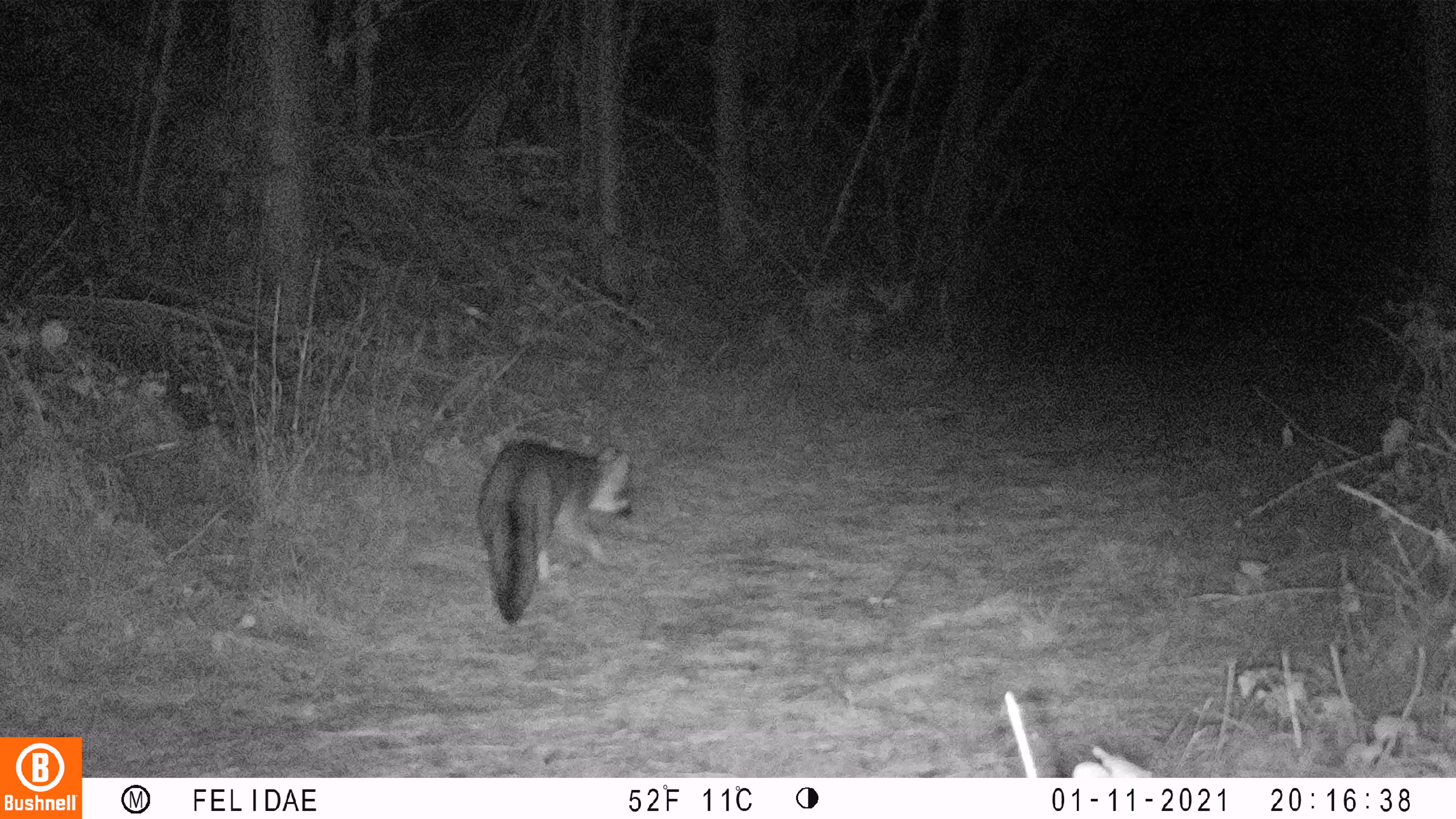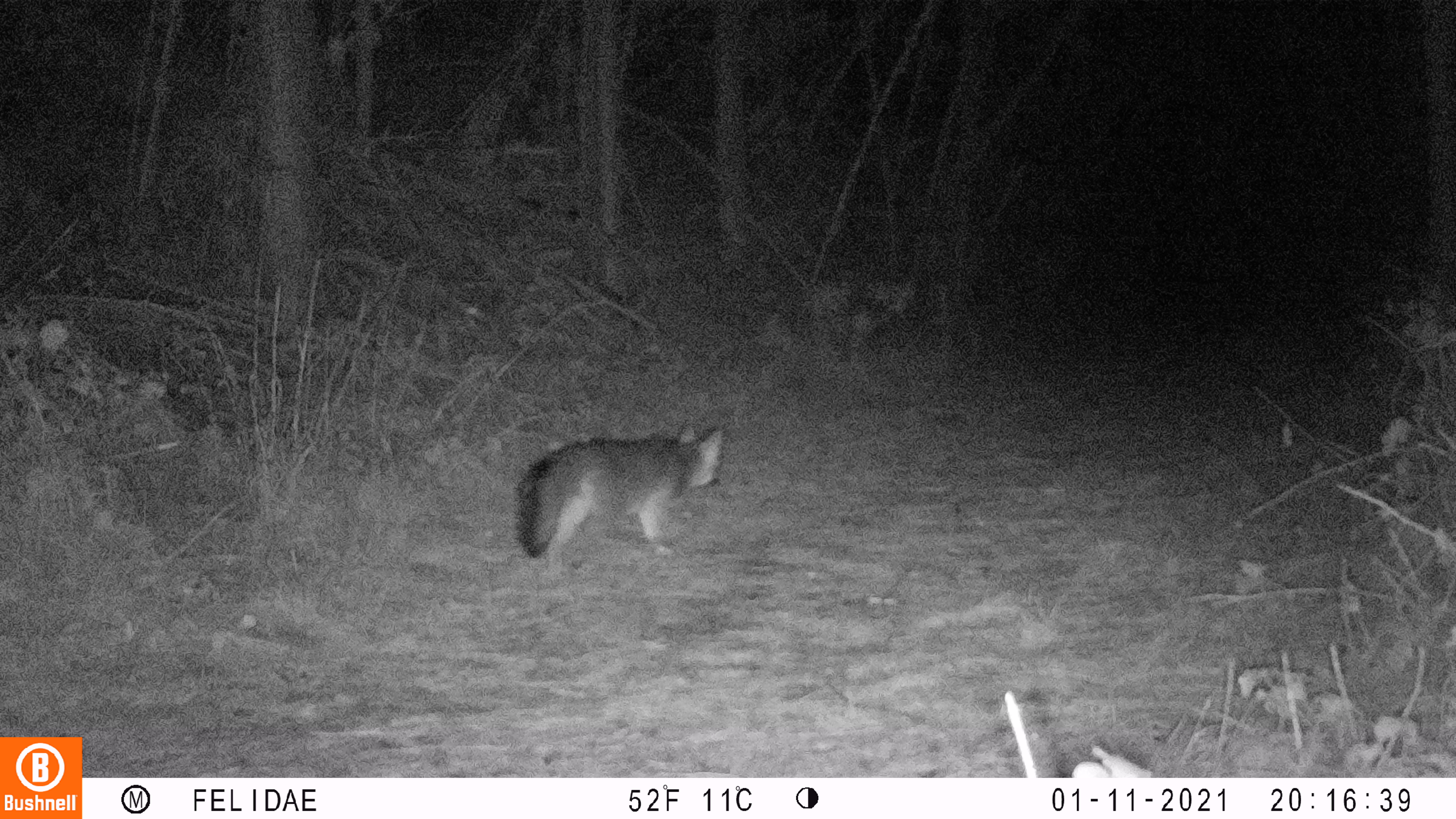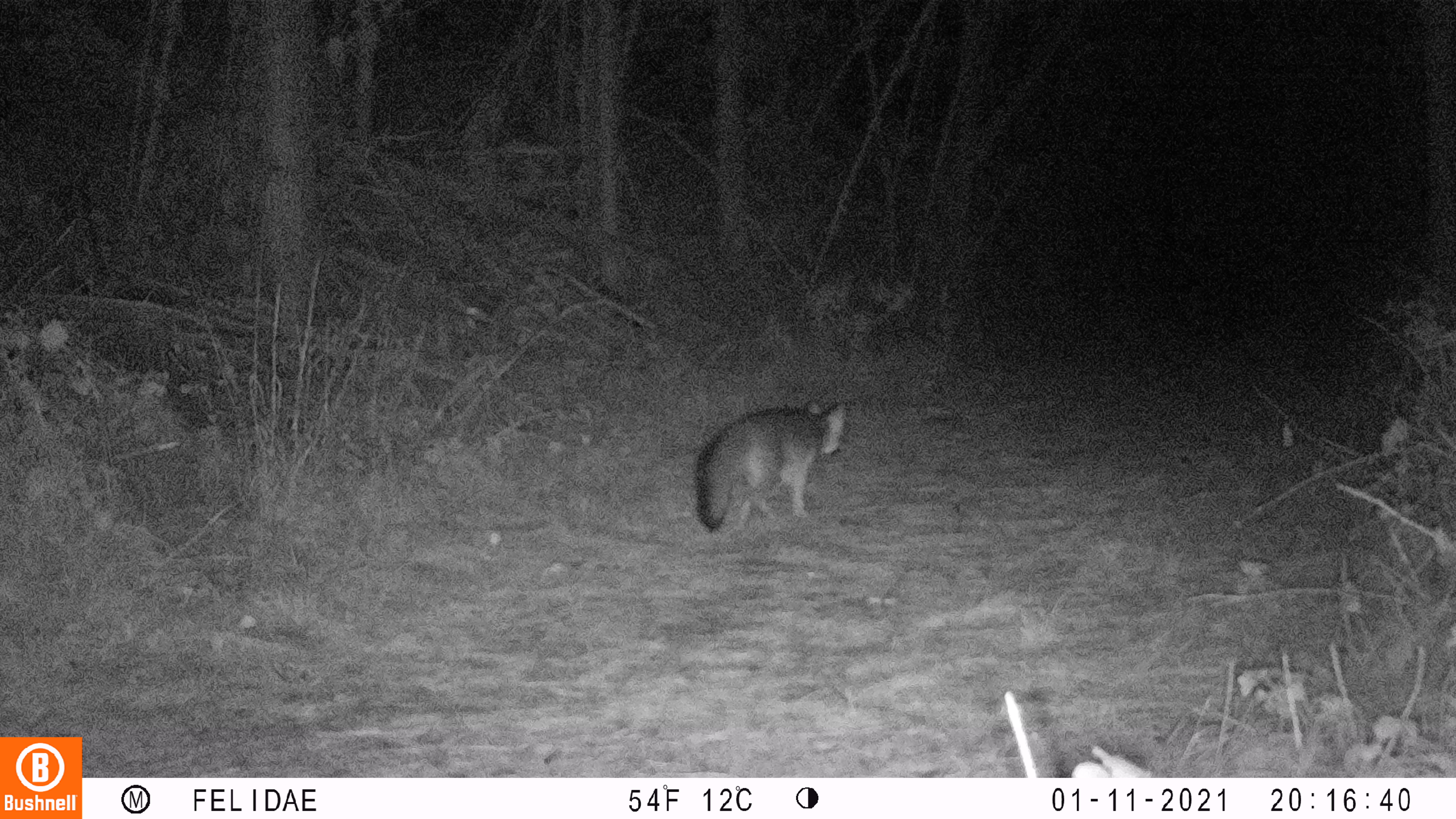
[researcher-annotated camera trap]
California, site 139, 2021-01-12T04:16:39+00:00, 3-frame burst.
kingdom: Animalia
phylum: Chordata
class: Mammalia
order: Carnivora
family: Canidae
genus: Urocyon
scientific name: Urocyon cinereoargenteus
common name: gray fox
Gray fox (Urocyon cinereoargenteus).